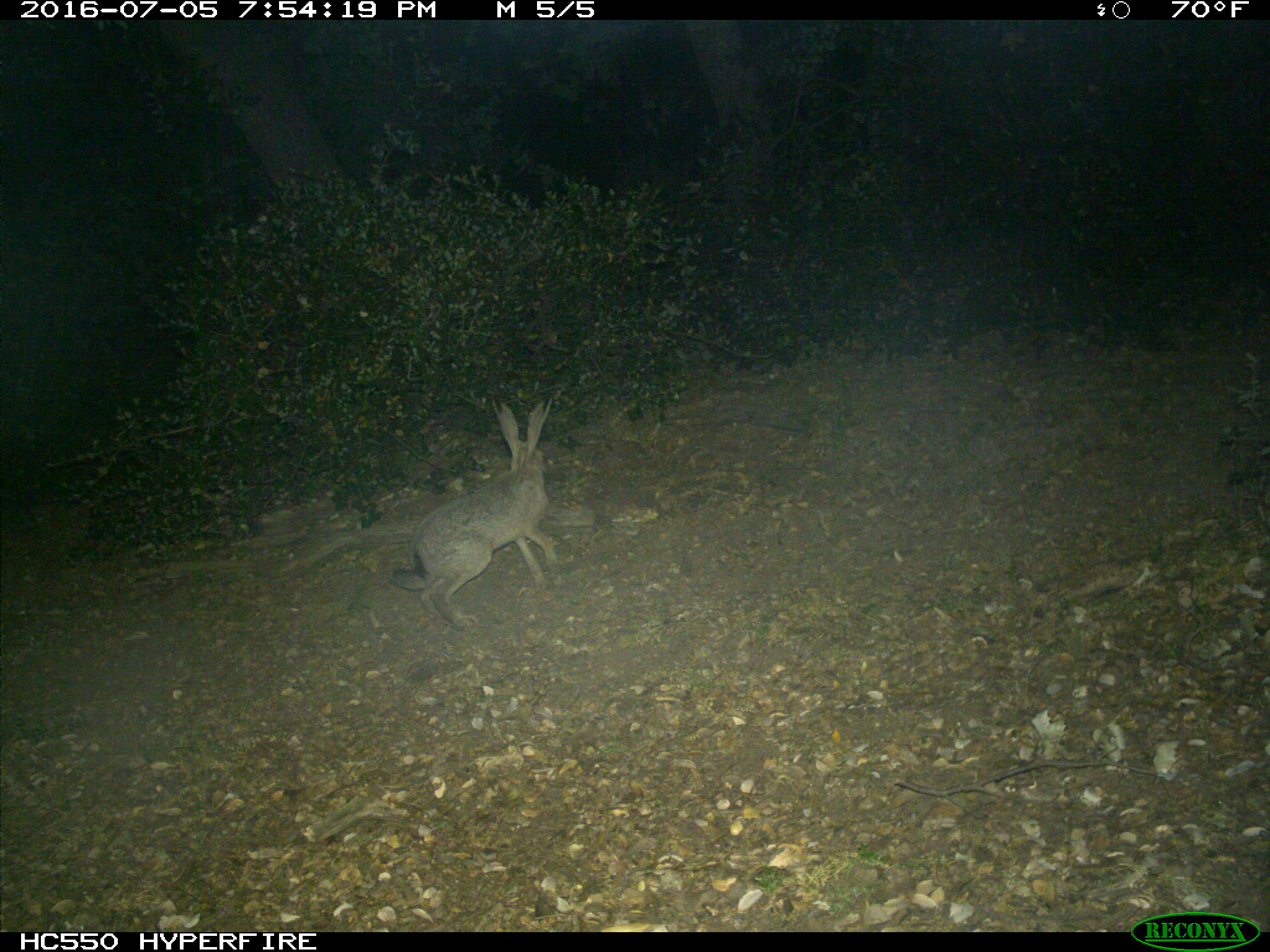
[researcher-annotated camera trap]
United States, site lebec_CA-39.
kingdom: Animalia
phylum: Chordata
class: Mammalia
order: Lagomorpha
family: Leporidae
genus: Lepus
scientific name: Lepus californicus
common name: black-tailed jackrabbit